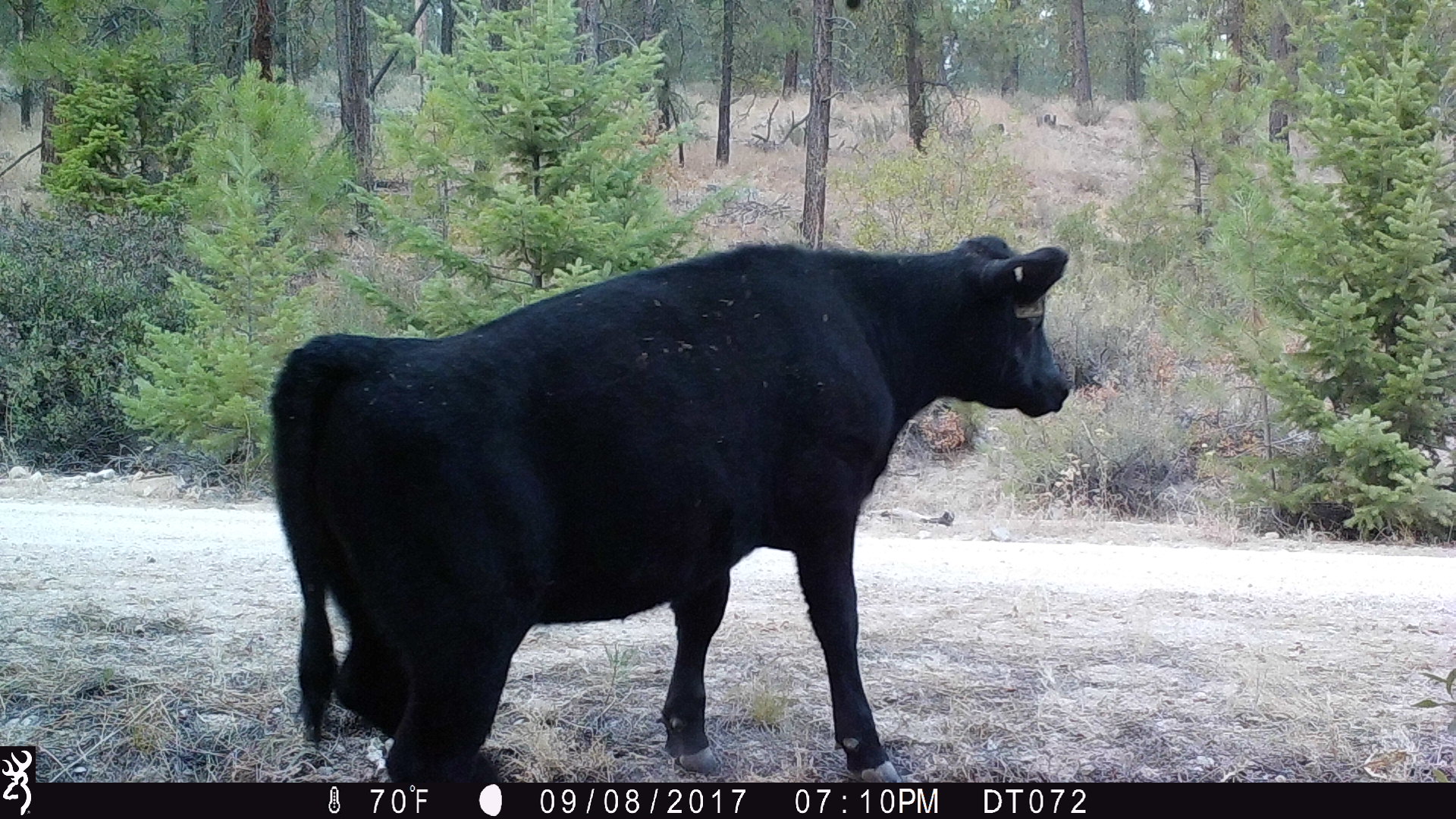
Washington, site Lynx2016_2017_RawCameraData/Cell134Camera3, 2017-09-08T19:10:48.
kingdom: Animalia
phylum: Chordata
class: Mammalia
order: Artiodactyla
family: Bovidae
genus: Bos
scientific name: Bos taurus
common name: domestic cattle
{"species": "domestic cattle (Bos taurus)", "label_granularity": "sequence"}